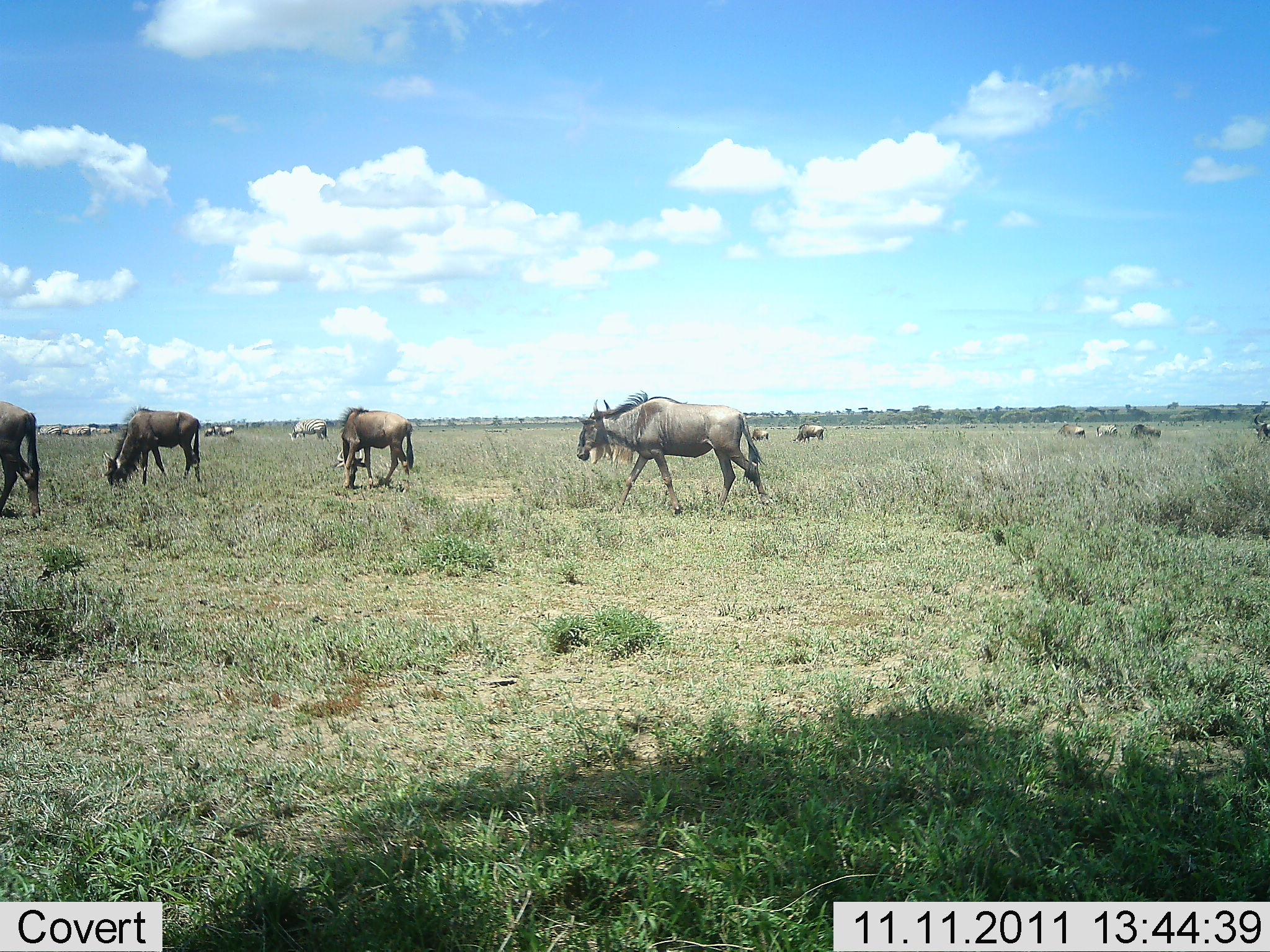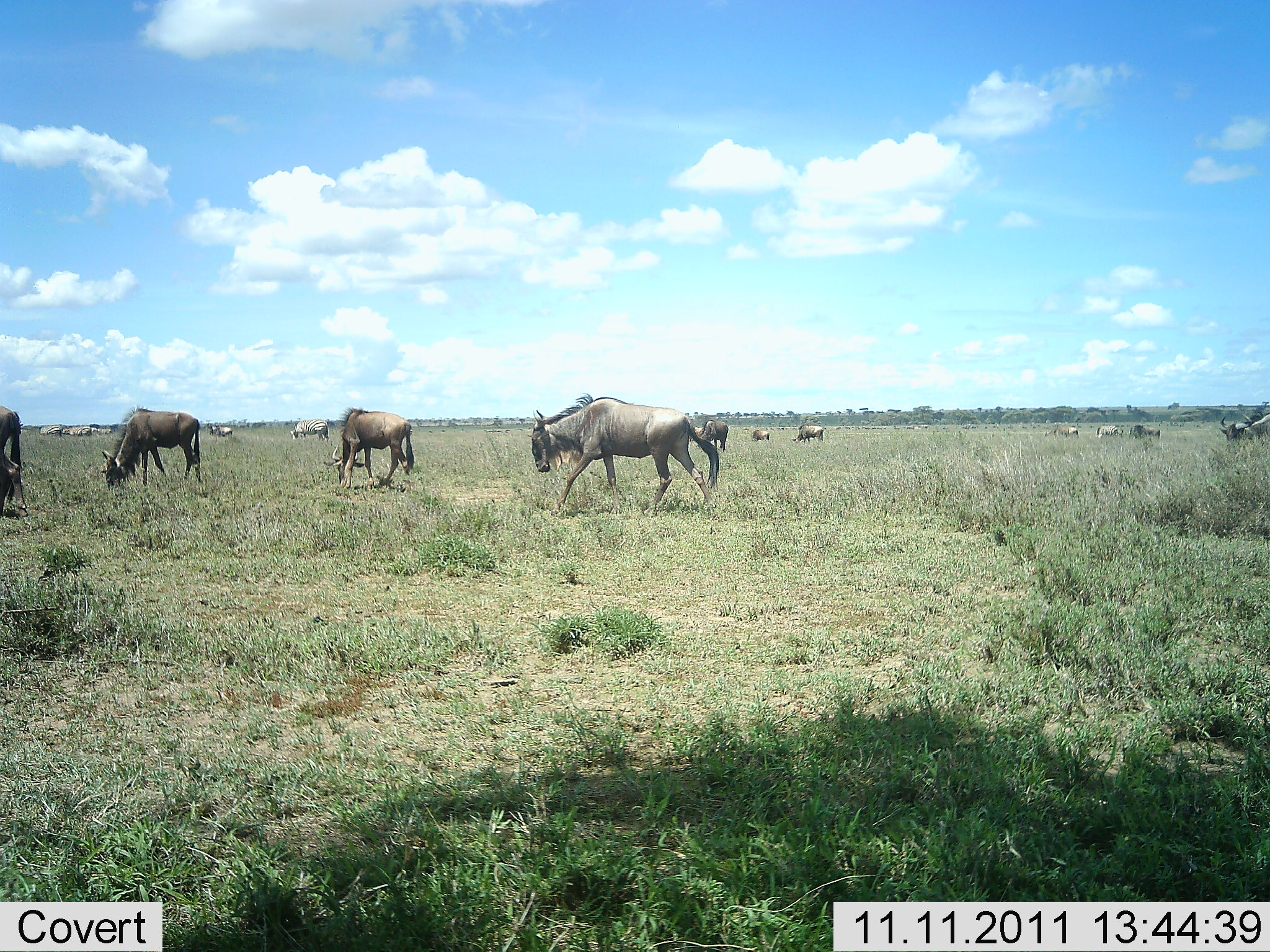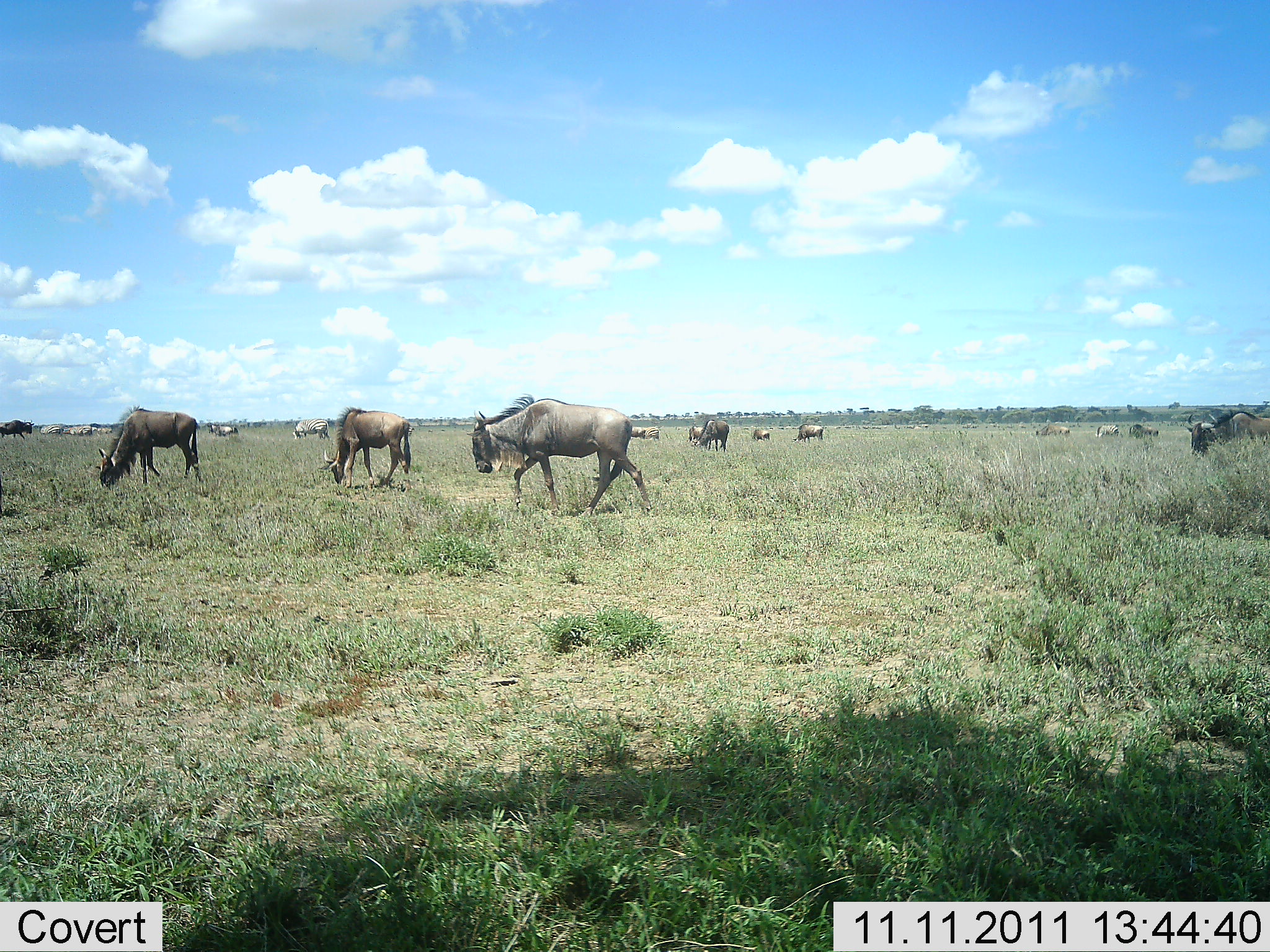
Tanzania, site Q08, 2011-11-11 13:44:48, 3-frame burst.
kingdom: Animalia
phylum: Chordata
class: Mammalia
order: Artiodactyla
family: Bovidae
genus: Connochaetes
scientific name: Connochaetes taurinus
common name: blue wildebeest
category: wildebeest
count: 11-50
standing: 15%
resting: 0%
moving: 77%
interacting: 0%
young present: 0%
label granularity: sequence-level